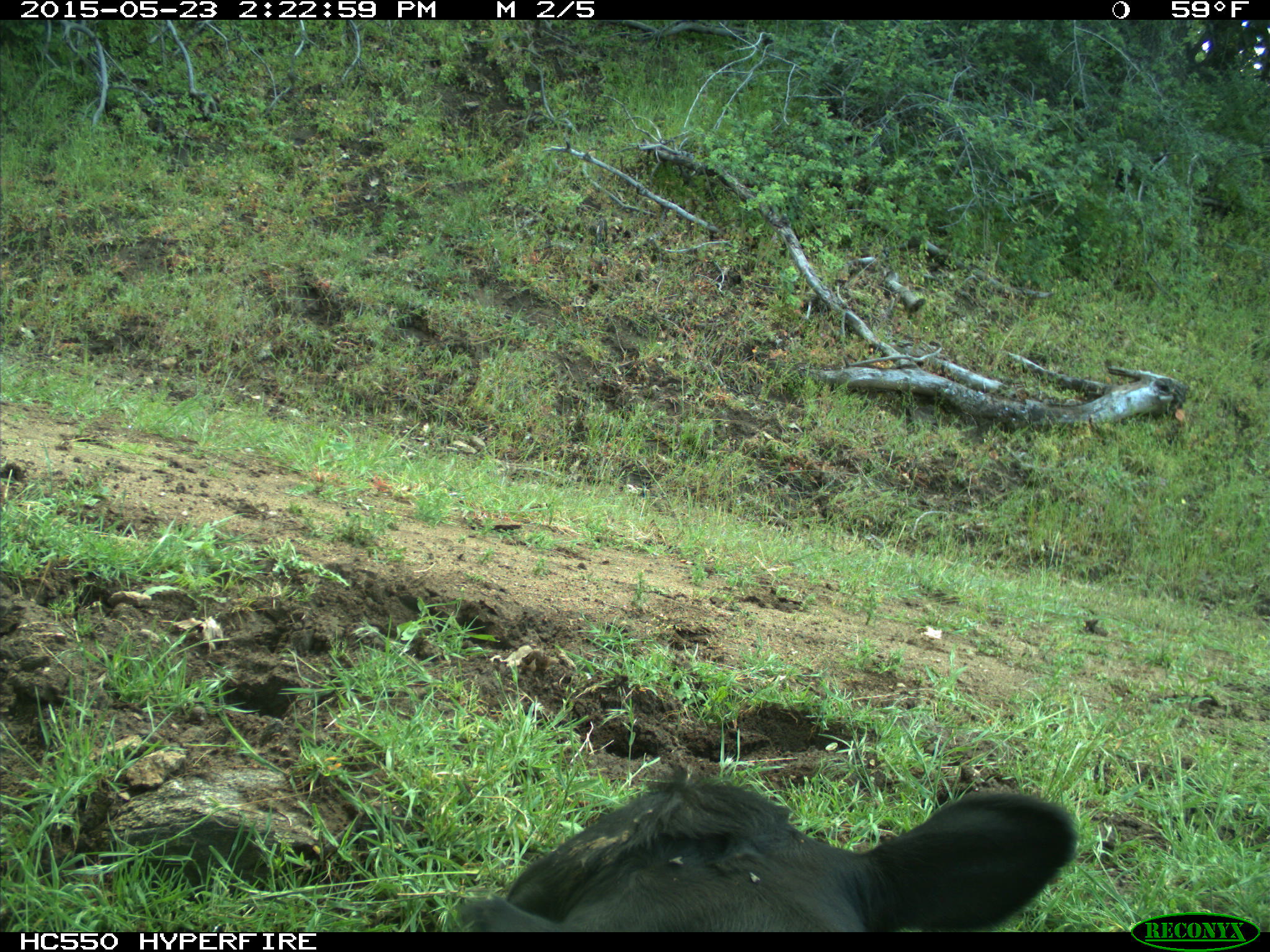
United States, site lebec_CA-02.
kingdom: Animalia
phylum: Chordata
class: Mammalia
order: Artiodactyla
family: Bovidae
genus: Bos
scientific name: Bos taurus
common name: domestic cow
Bos taurus (domestic cow).